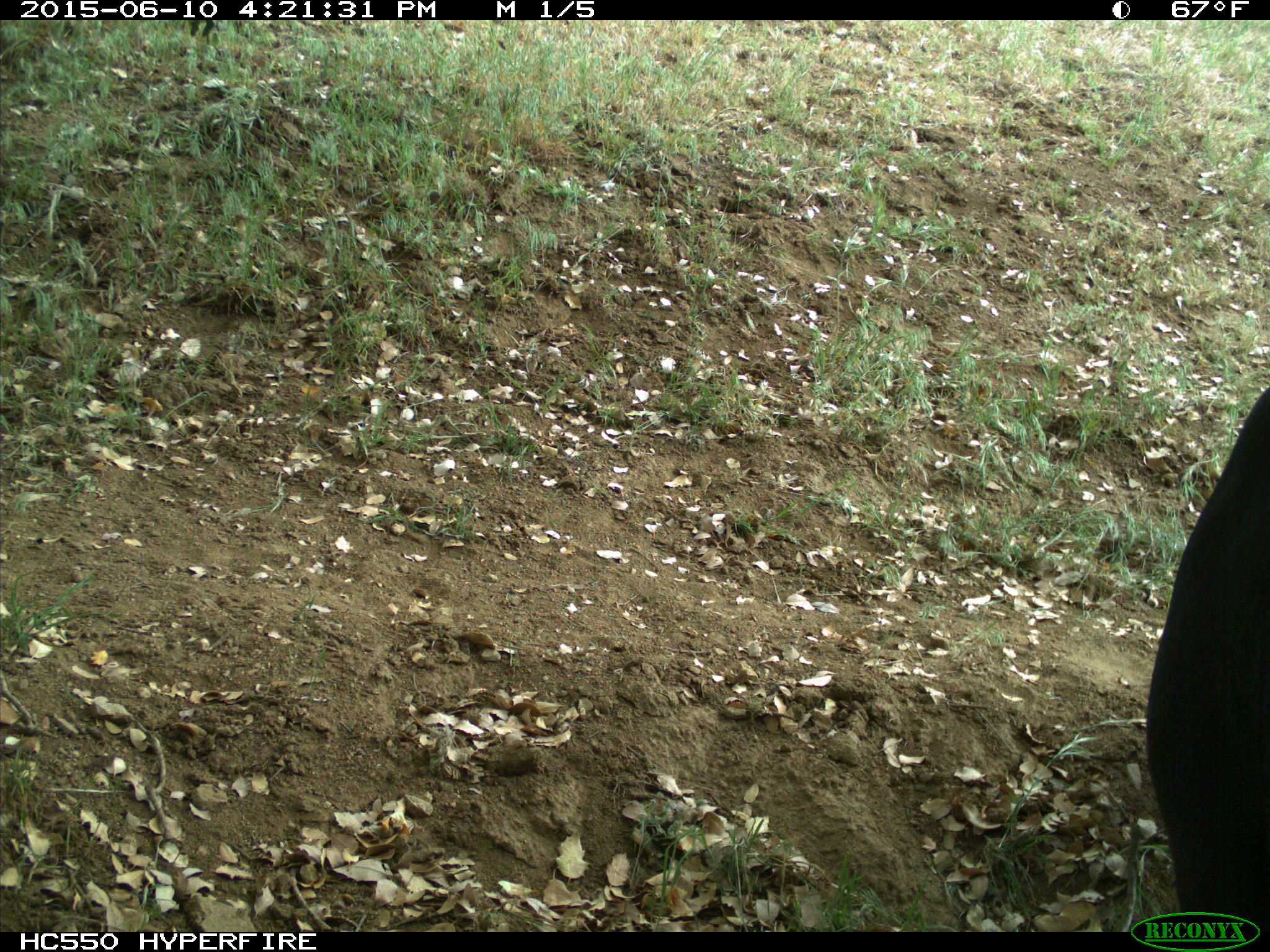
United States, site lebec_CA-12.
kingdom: Animalia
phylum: Chordata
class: Mammalia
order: Artiodactyla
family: Bovidae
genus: Bos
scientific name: Bos taurus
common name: domestic cow